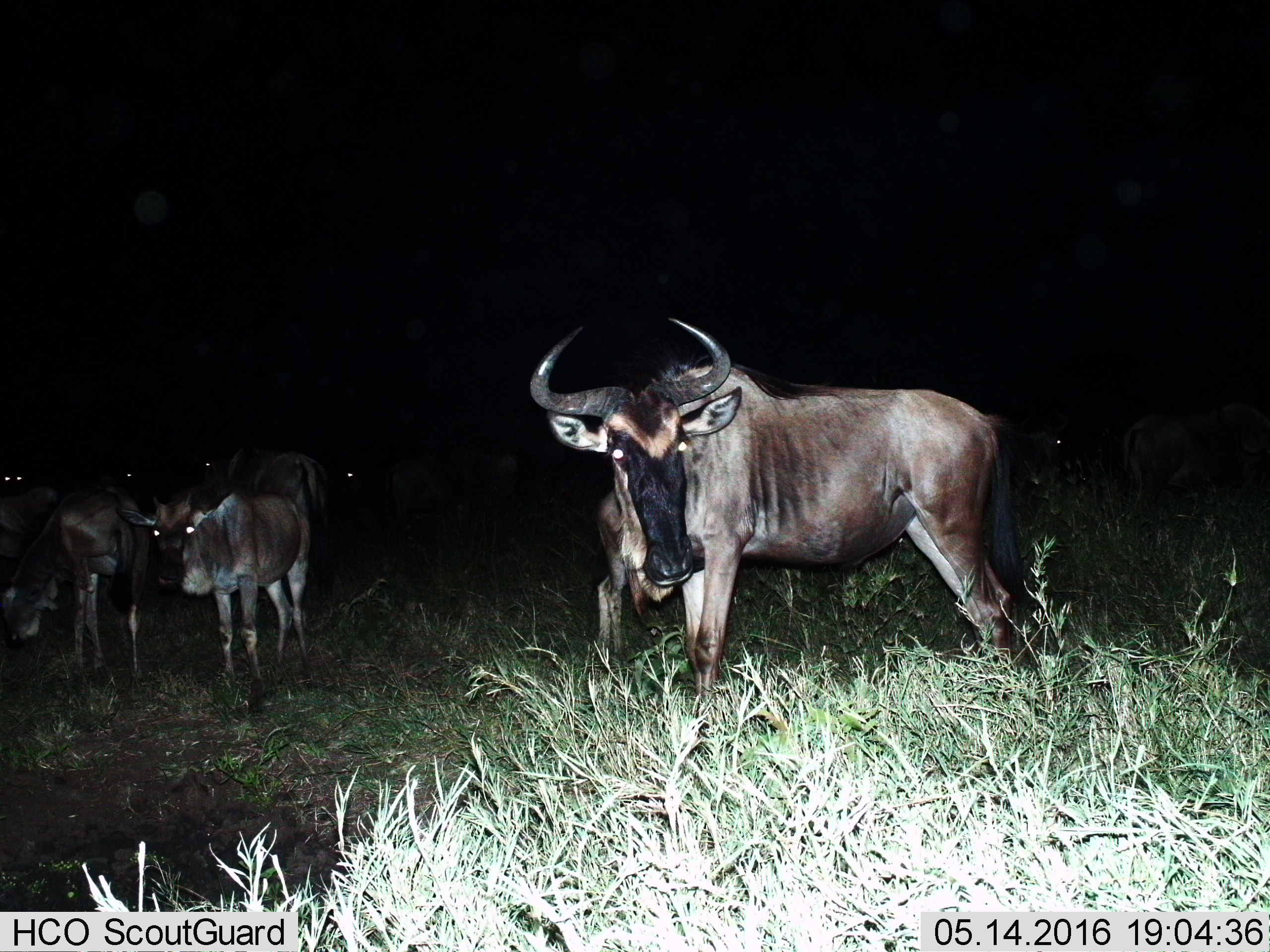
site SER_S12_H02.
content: unidentified animal